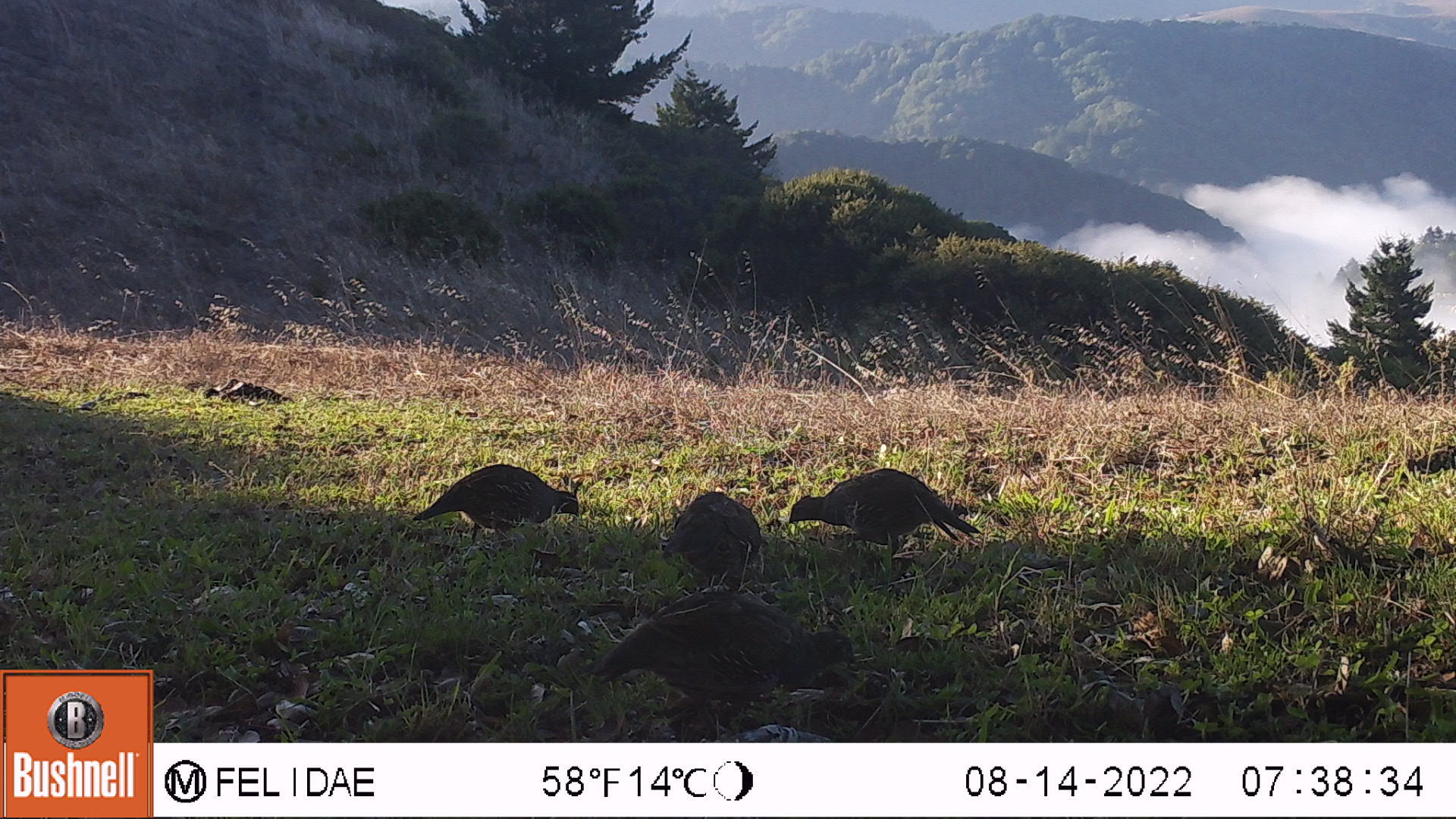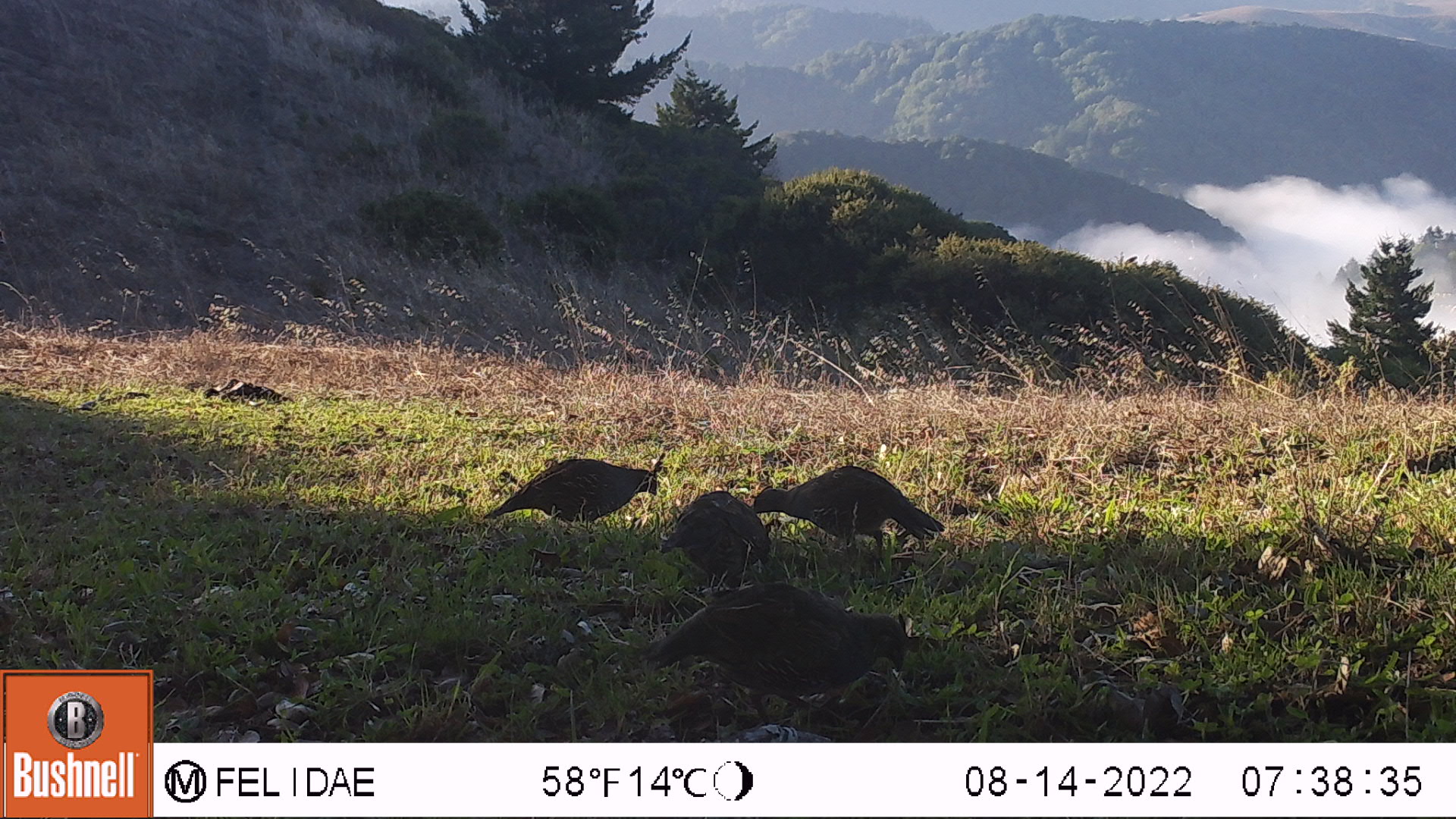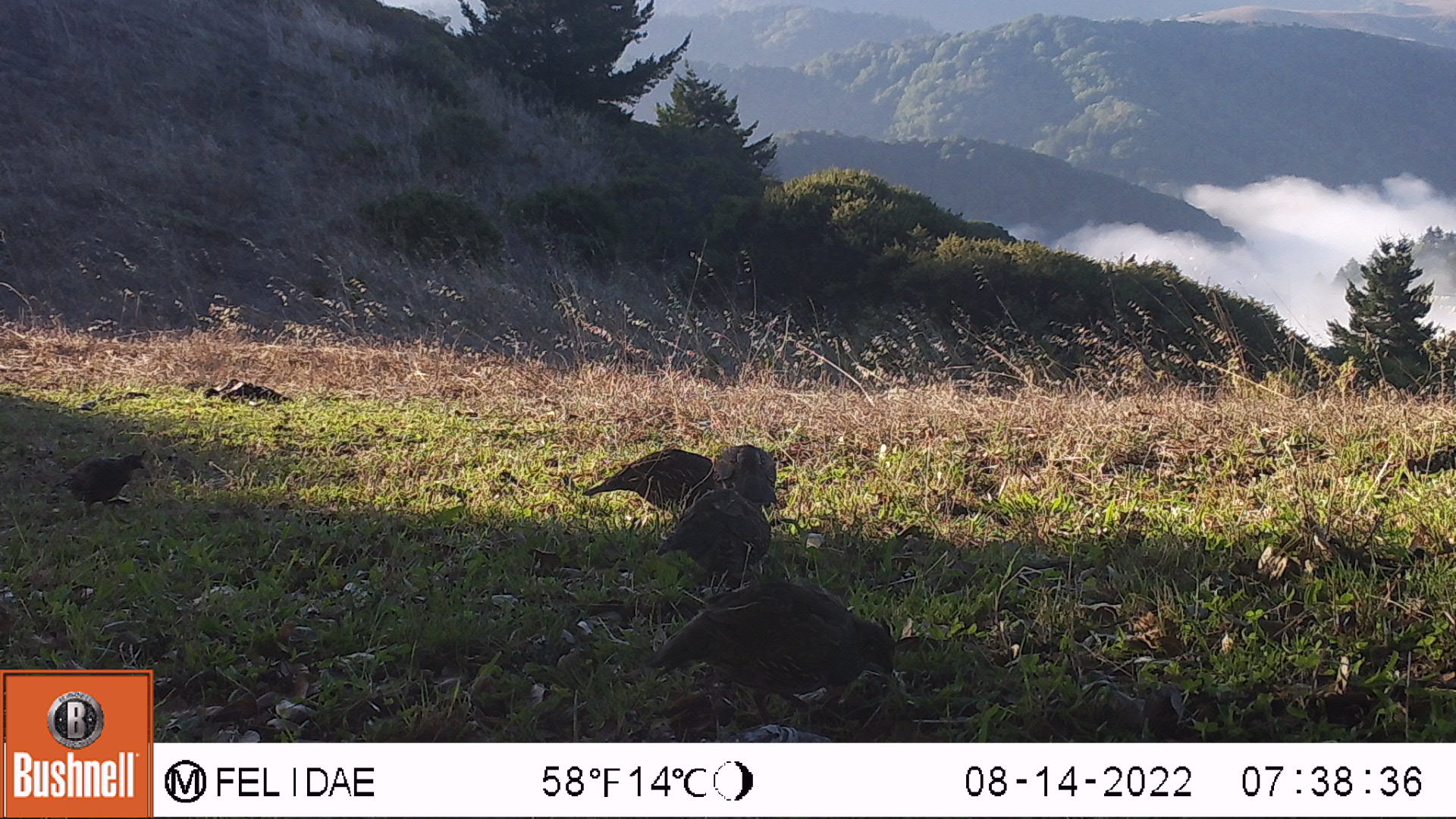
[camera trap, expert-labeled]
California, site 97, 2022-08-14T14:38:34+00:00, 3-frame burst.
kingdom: Animalia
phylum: Chordata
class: Aves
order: Galliformes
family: Odontophoridae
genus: Callipepla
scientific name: Callipepla californica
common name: california quail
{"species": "california quail (Callipepla californica)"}